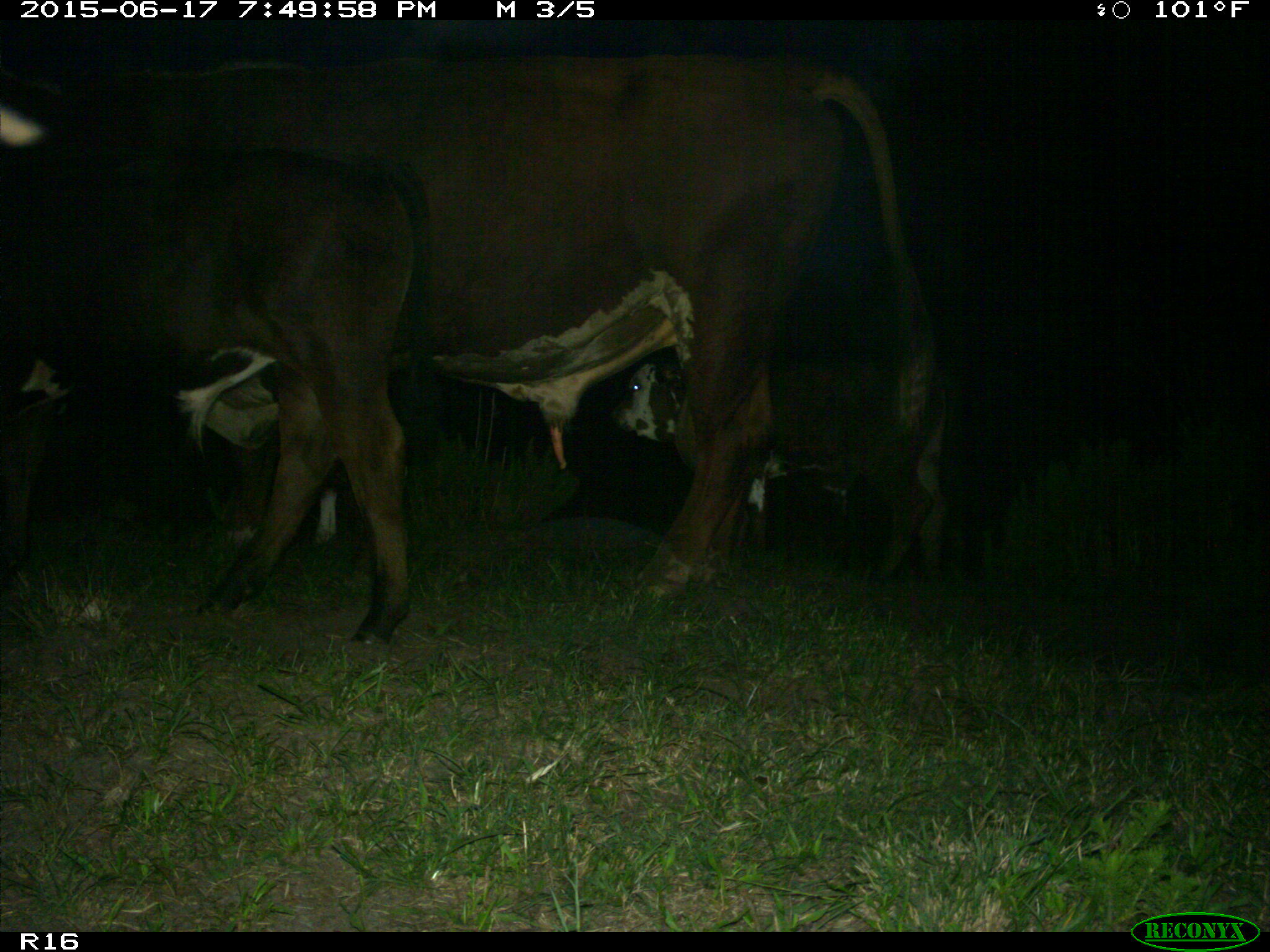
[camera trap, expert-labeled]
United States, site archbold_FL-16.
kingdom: Animalia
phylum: Chordata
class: Mammalia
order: Artiodactyla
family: Bovidae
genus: Bos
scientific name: Bos taurus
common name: domestic cow